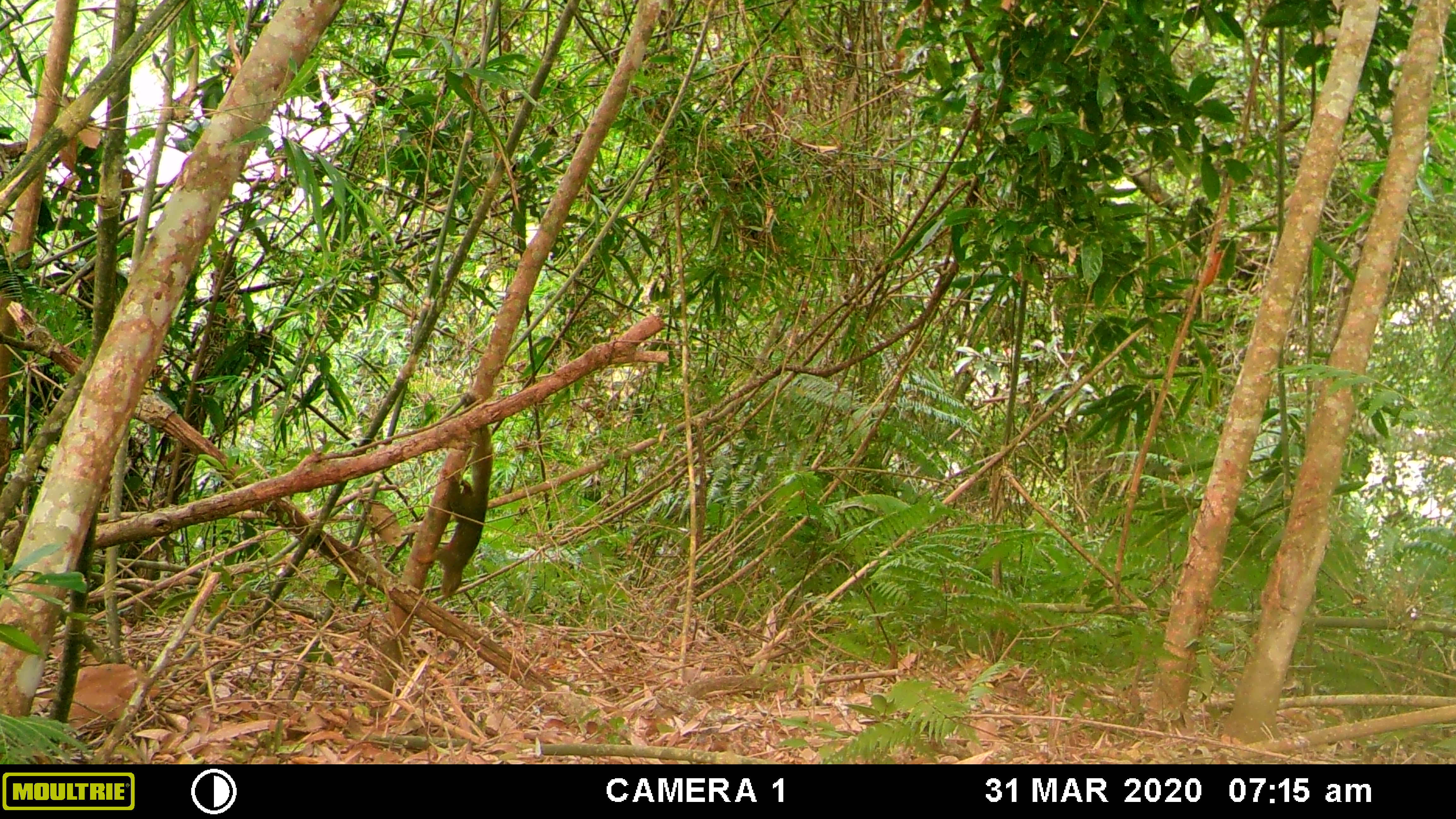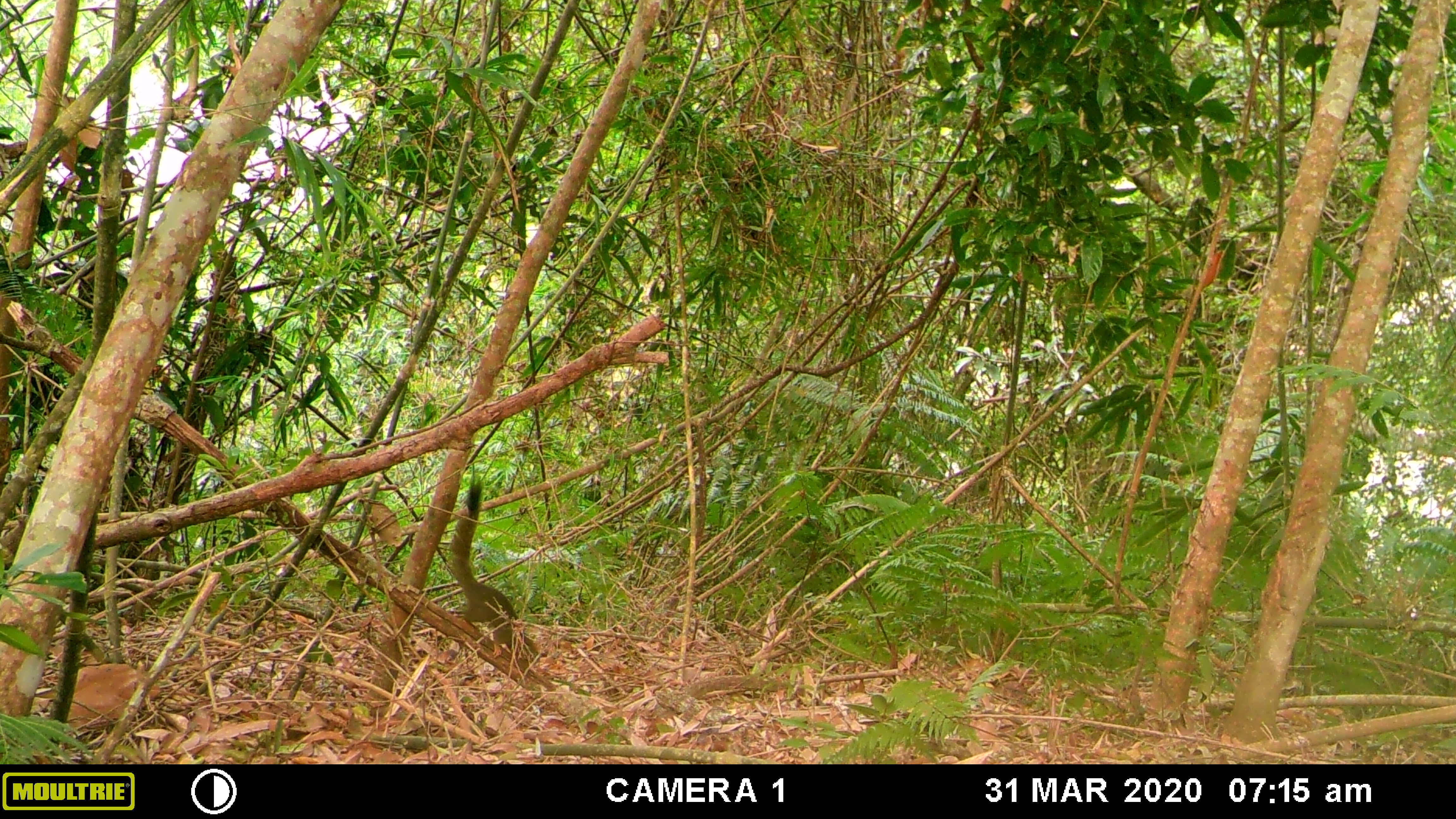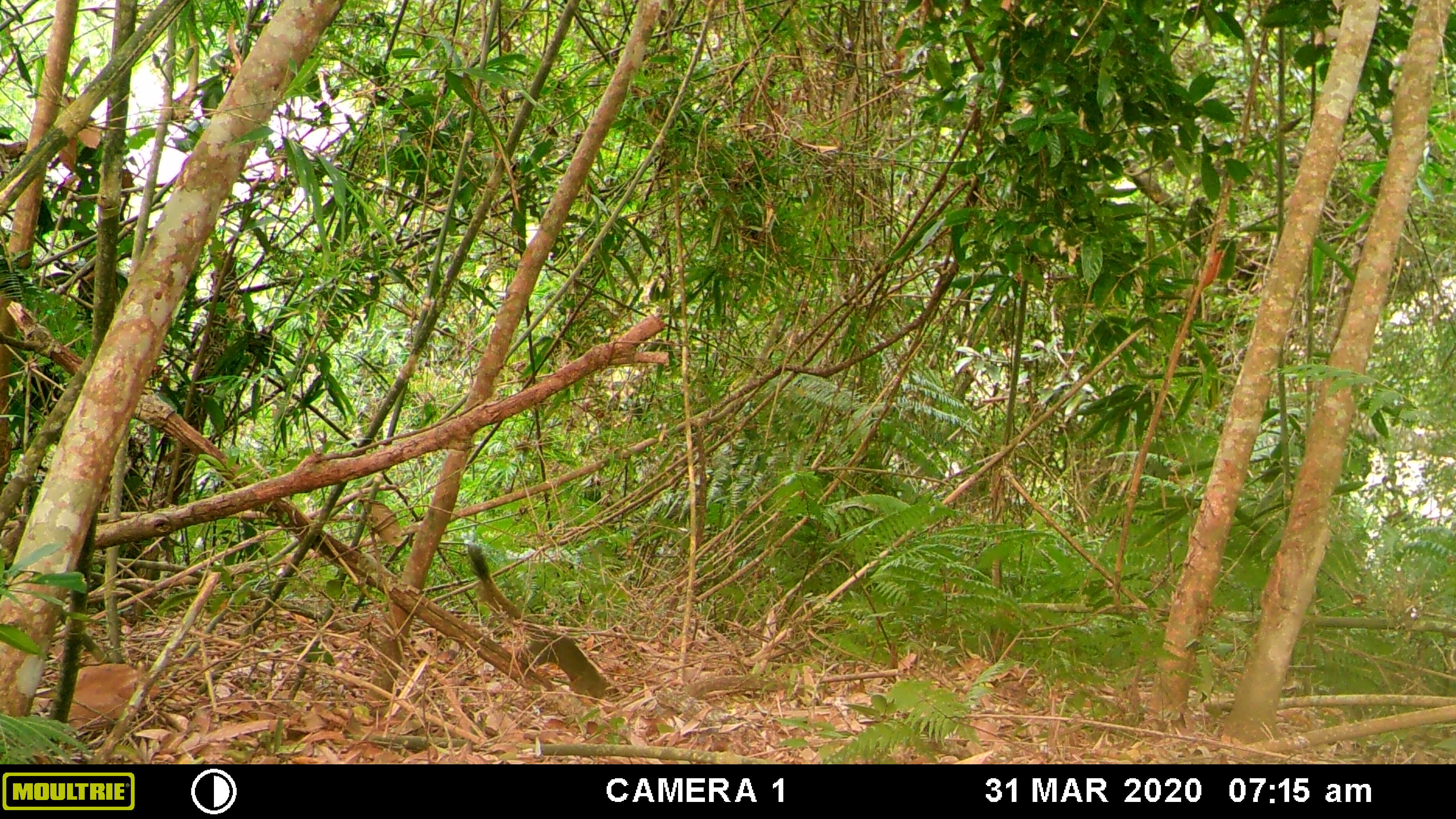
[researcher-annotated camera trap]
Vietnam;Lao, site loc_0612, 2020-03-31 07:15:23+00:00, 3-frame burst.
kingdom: Animalia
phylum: Chordata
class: Mammalia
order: Rodentia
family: Sciuridae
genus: Callosciurus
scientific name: Callosciurus erythraeus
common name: pallas's squirrel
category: pallass squirrel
Pallass squirrel (pallas's squirrel) (Callosciurus erythraeus). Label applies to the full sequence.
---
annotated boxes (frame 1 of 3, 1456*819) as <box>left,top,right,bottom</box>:
pallass squirrel: <box>411,391,499,598</box>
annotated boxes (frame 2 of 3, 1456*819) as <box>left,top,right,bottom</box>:
pallass squirrel: <box>449,463,537,659</box>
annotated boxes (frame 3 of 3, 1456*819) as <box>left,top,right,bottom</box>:
pallass squirrel: <box>467,542,608,704</box>